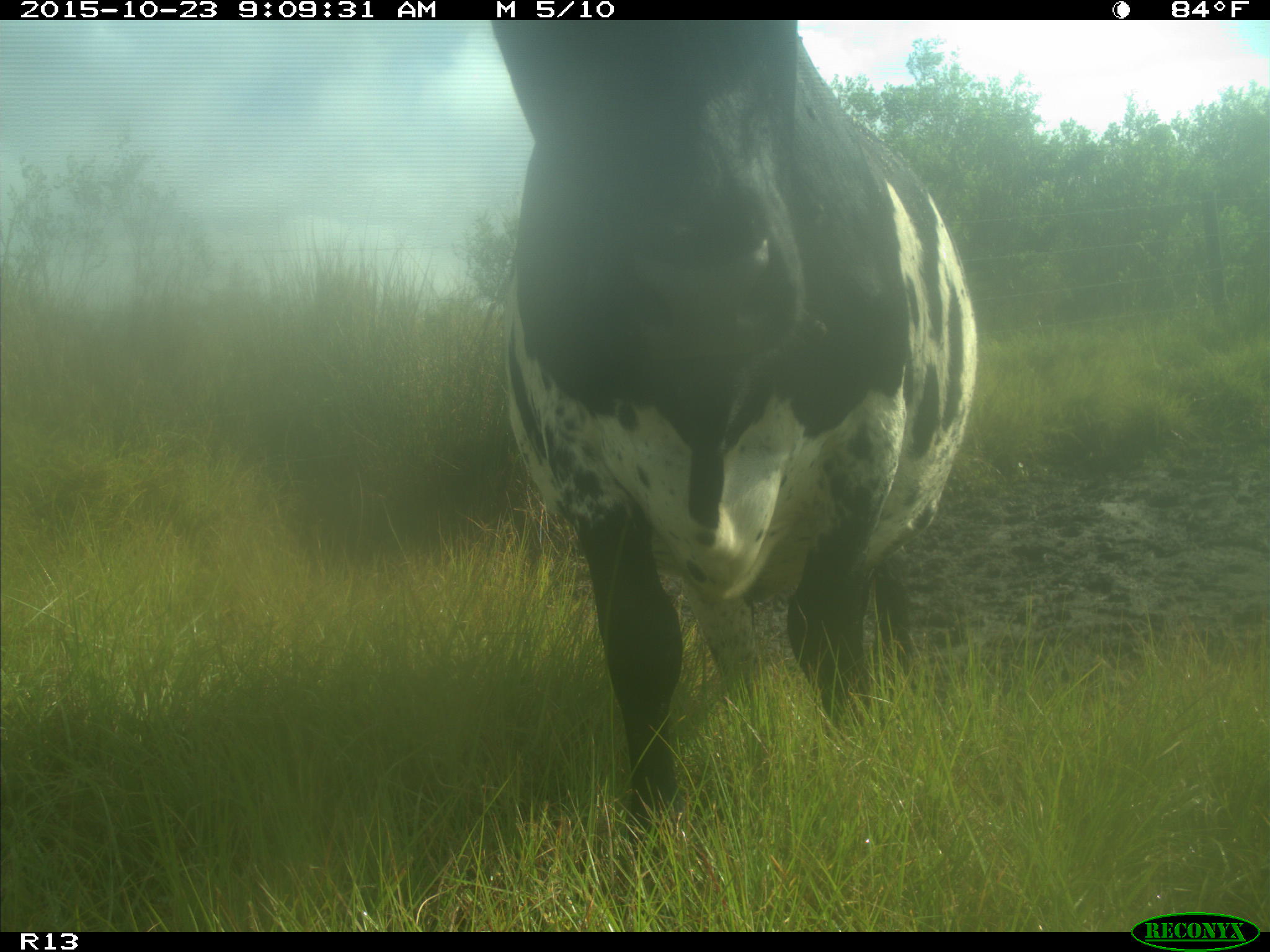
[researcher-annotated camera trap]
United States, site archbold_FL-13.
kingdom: Animalia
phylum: Chordata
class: Mammalia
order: Artiodactyla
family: Bovidae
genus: Bos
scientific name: Bos taurus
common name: domestic cow